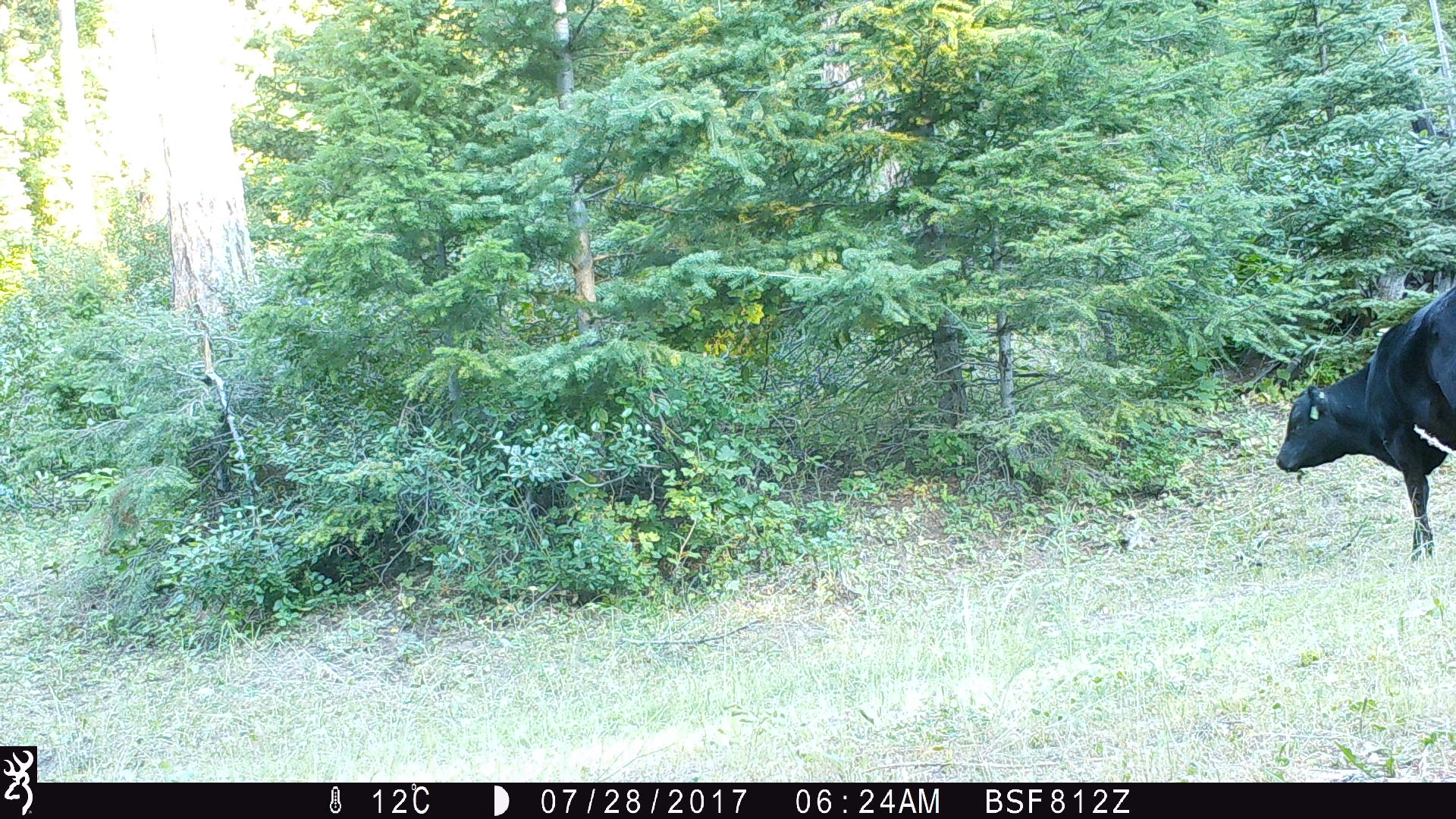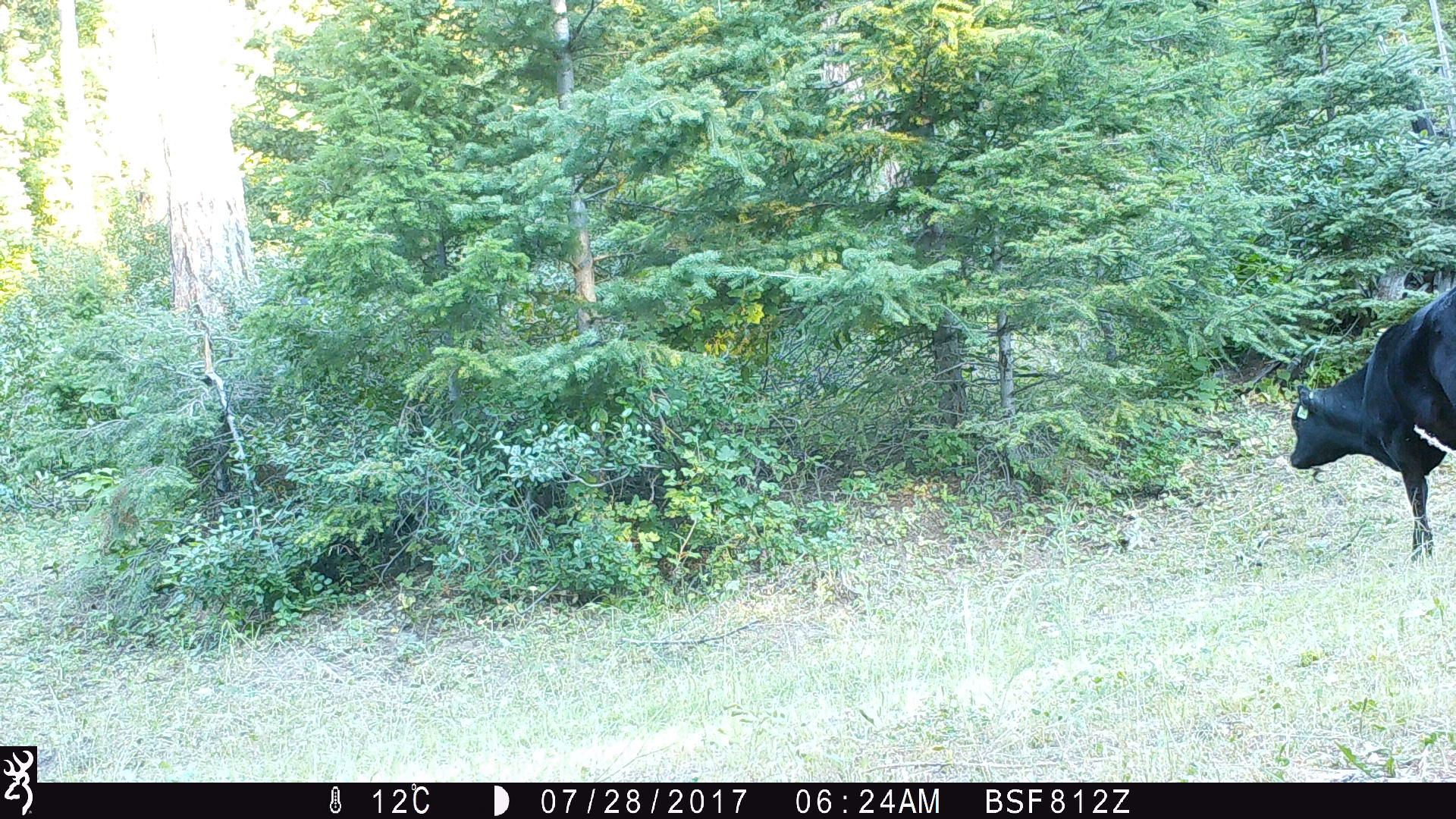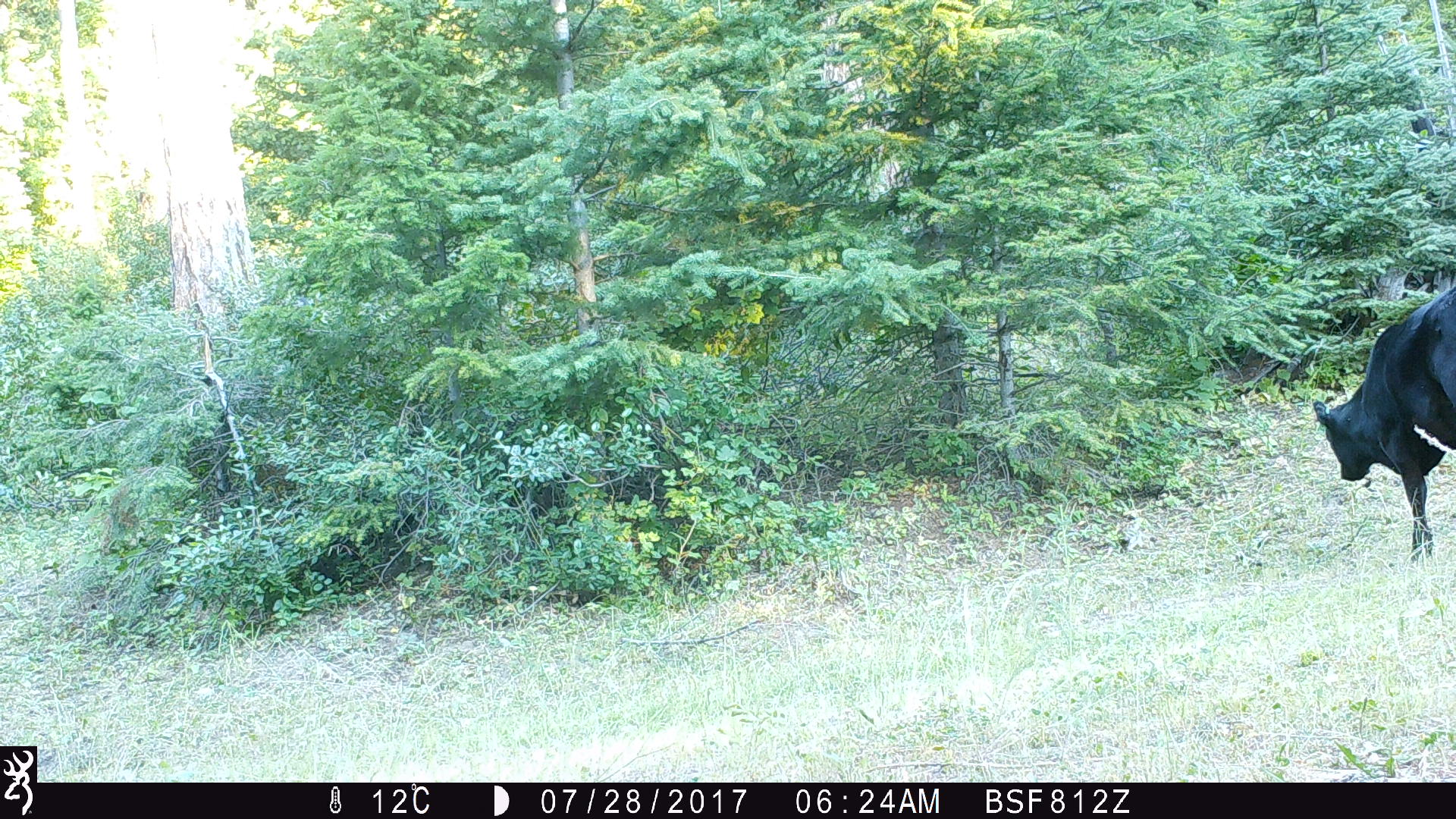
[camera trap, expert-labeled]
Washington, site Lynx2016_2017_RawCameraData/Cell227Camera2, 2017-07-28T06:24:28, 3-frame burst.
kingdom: Animalia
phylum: Chordata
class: Mammalia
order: Artiodactyla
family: Bovidae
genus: Bos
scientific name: Bos taurus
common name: domestic cattle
Domestic cattle (Bos taurus). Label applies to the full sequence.